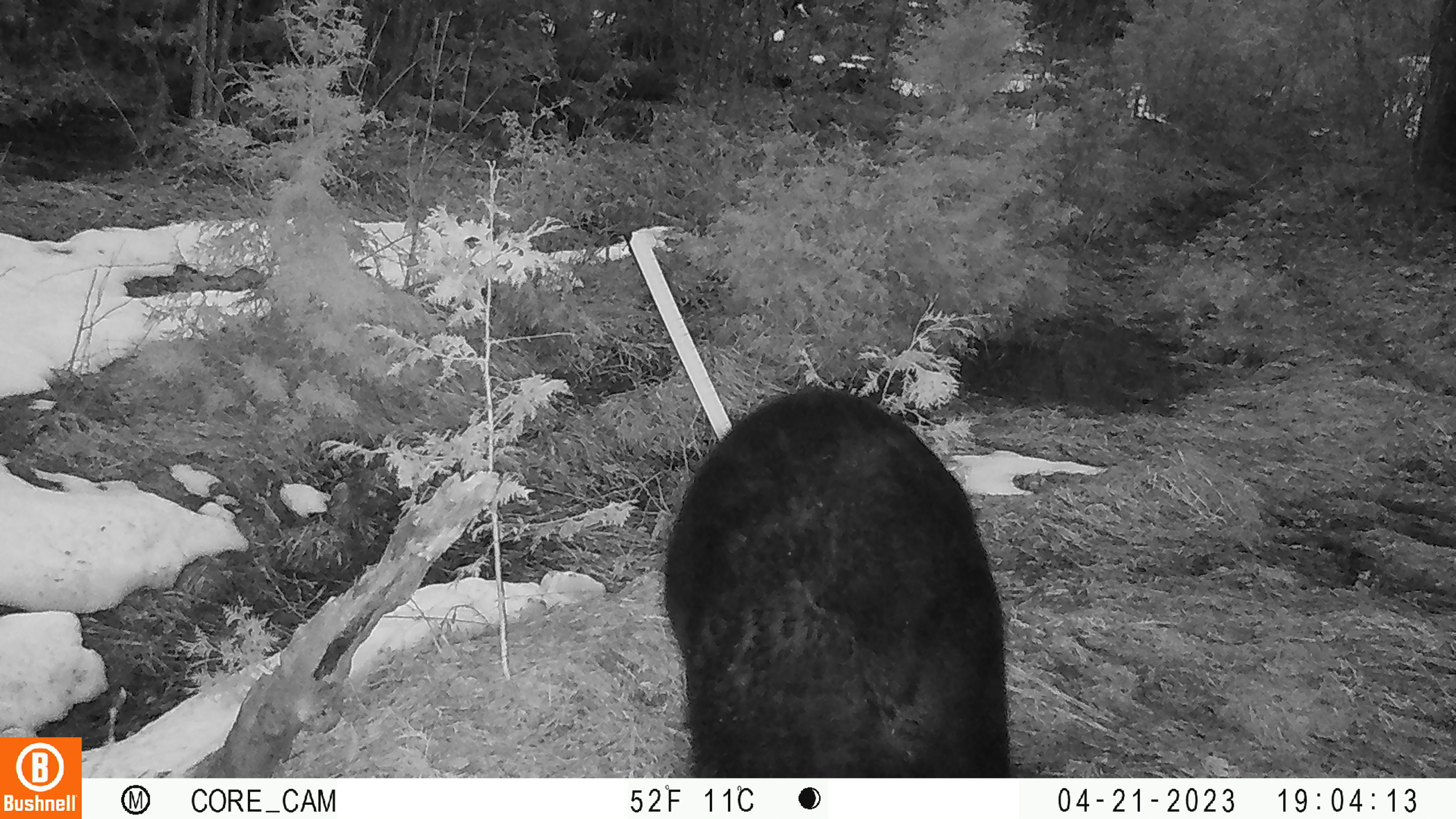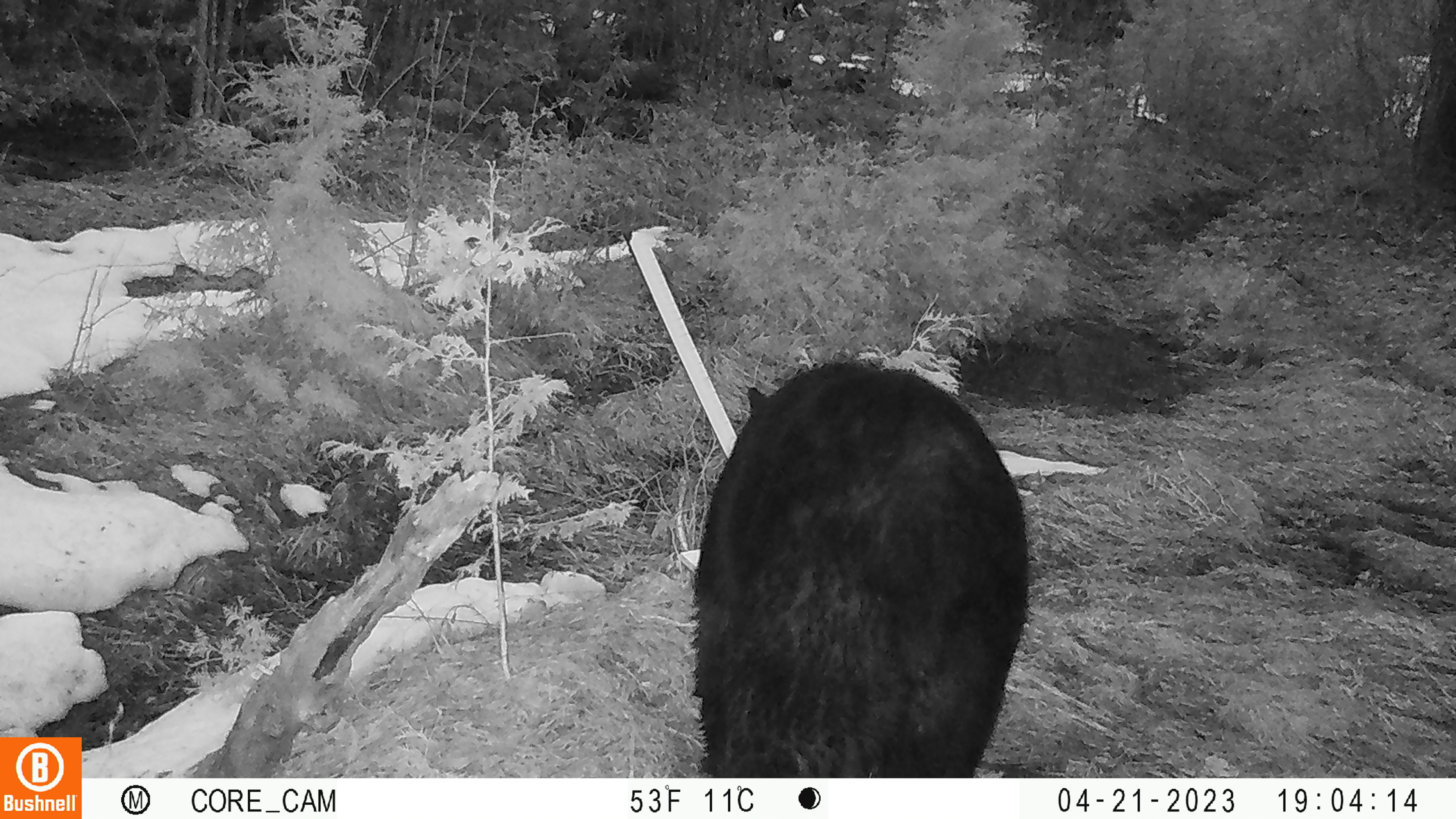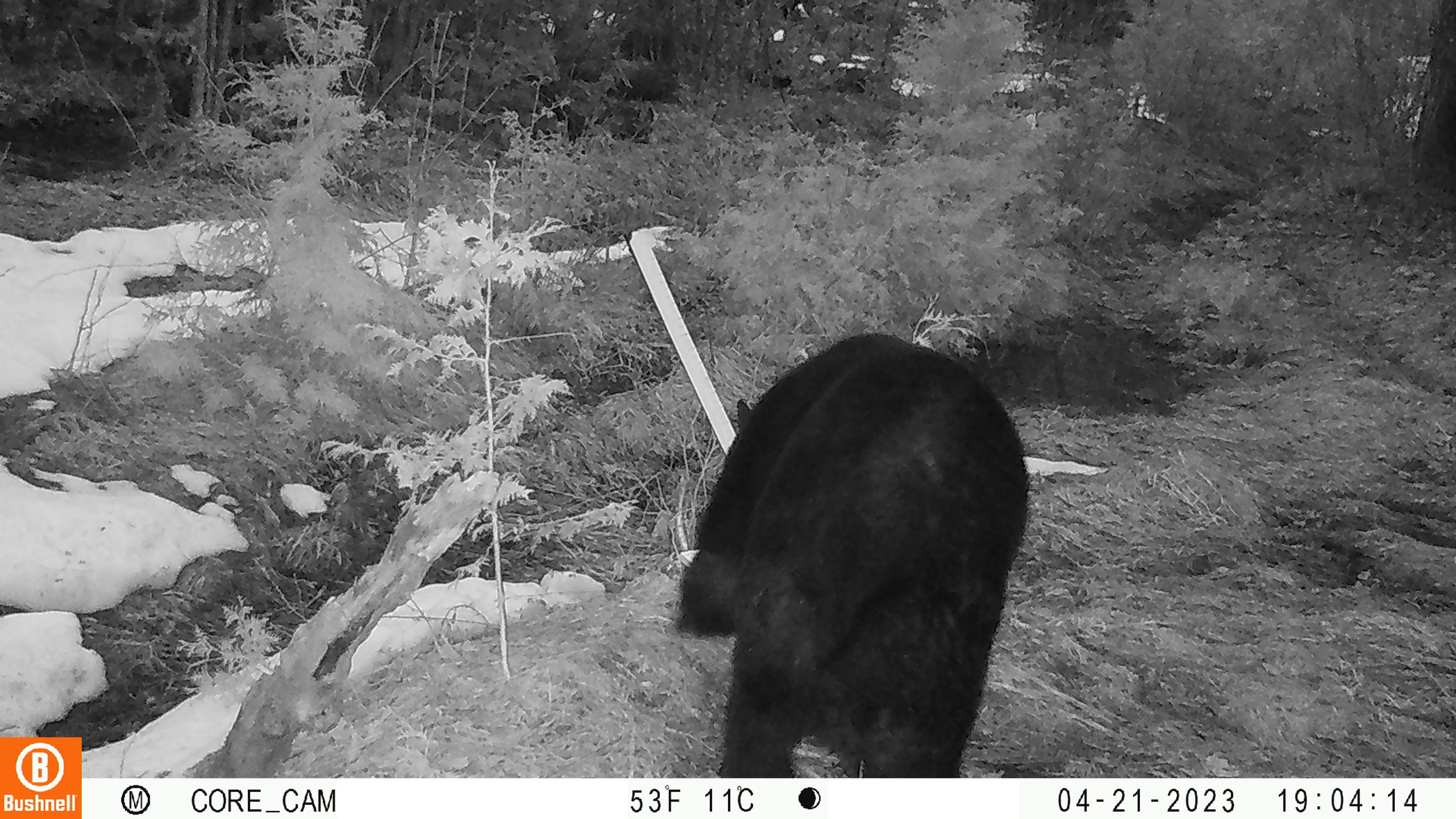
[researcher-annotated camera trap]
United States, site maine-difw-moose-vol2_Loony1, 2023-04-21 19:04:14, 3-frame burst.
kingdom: Animalia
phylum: Chordata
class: Mammalia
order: Carnivora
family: Ursidae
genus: Ursus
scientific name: Ursus americanus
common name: black bear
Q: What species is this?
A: Black bear (Ursus americanus).